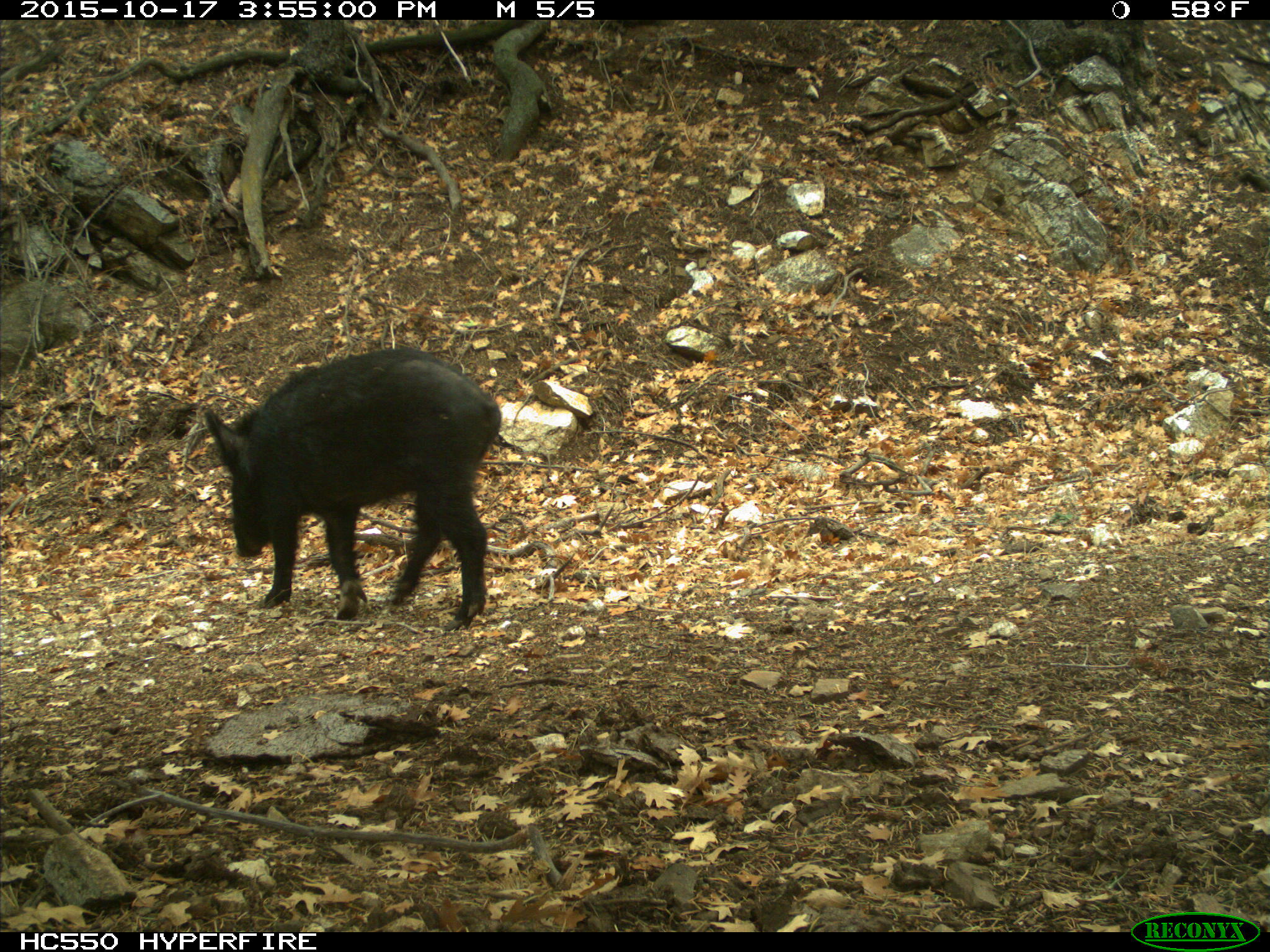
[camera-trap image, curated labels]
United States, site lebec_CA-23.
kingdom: Animalia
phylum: Chordata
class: Mammalia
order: Artiodactyla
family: Suidae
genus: Sus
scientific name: Sus scrofa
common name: wild boar